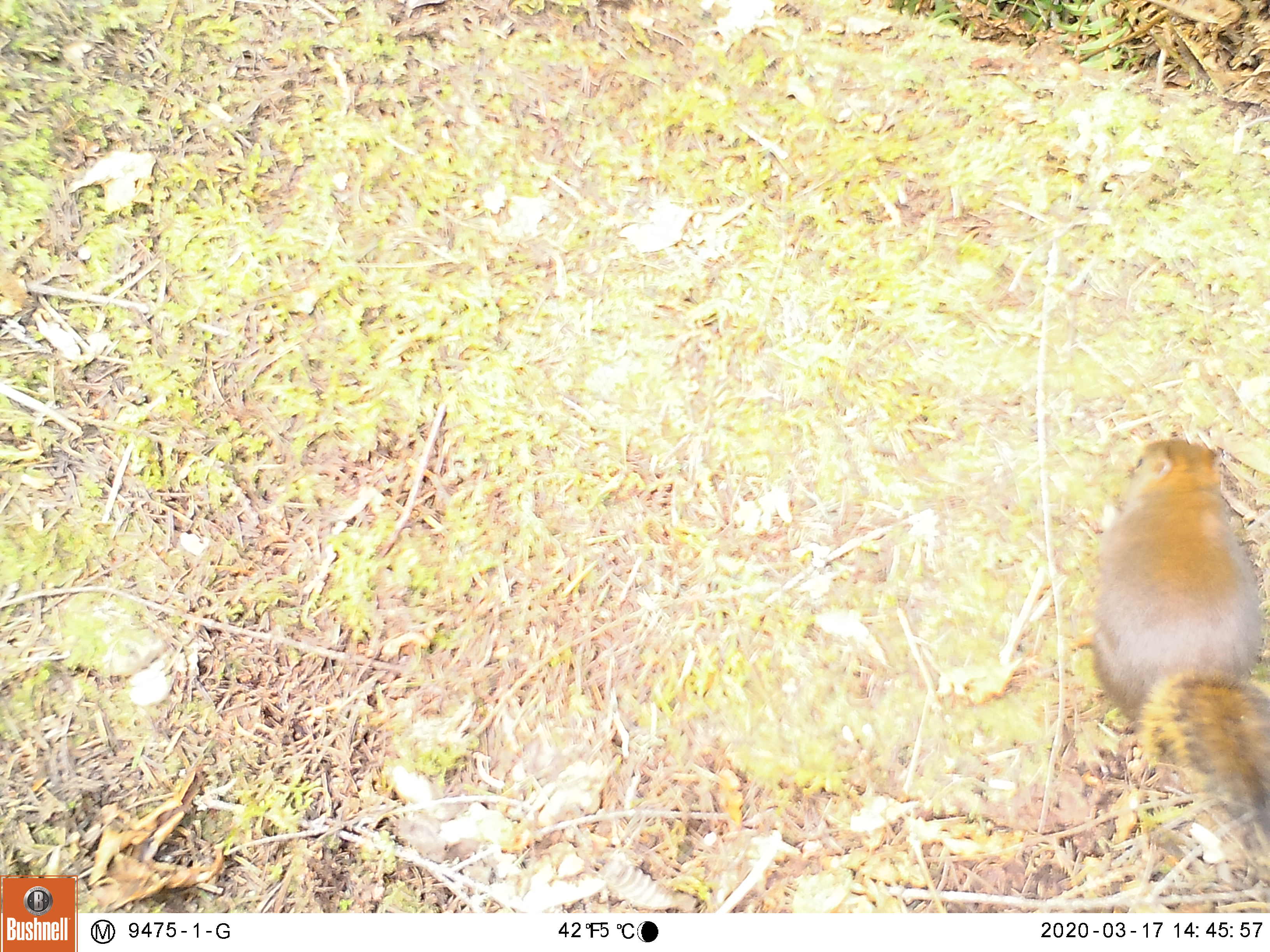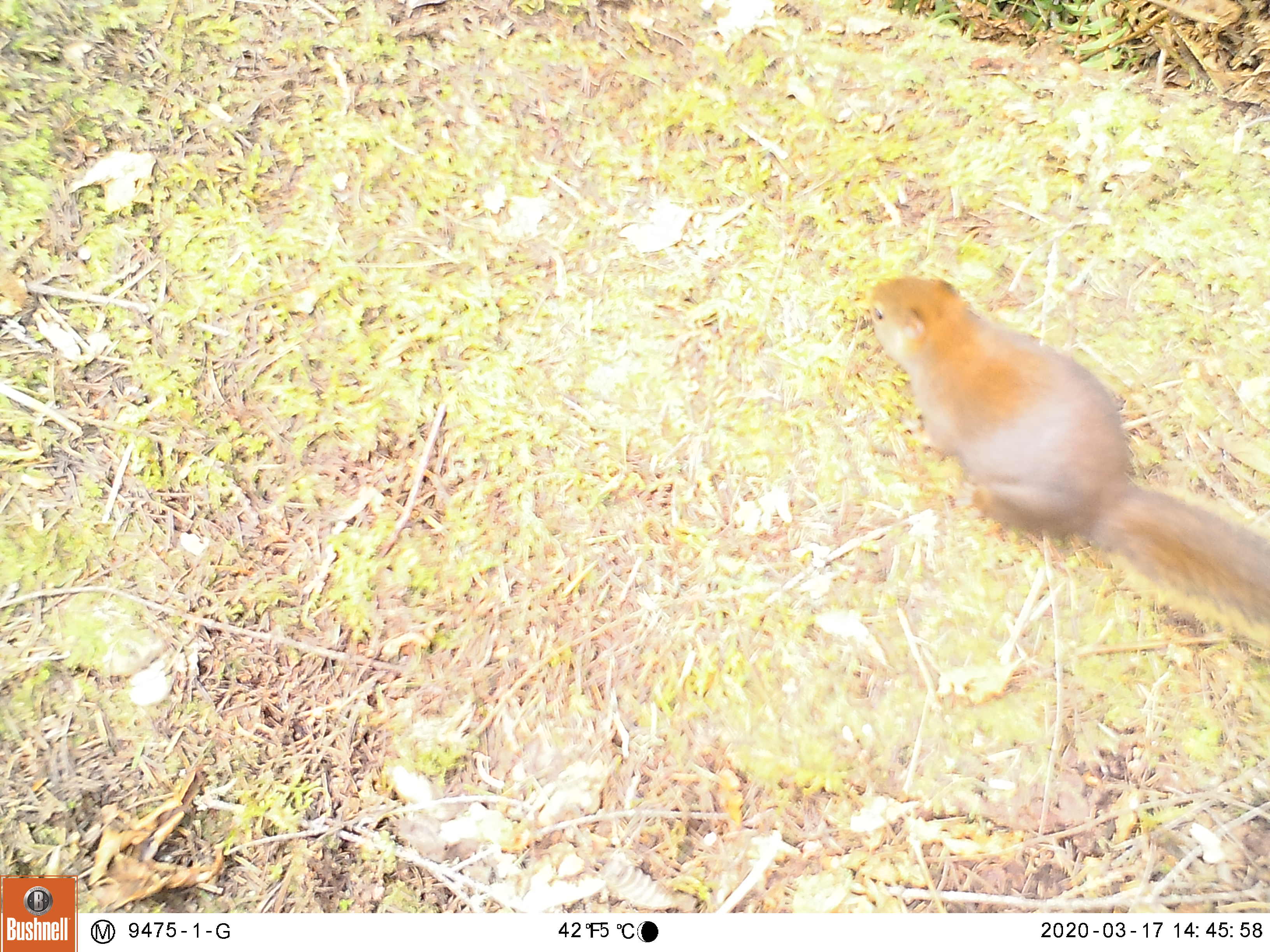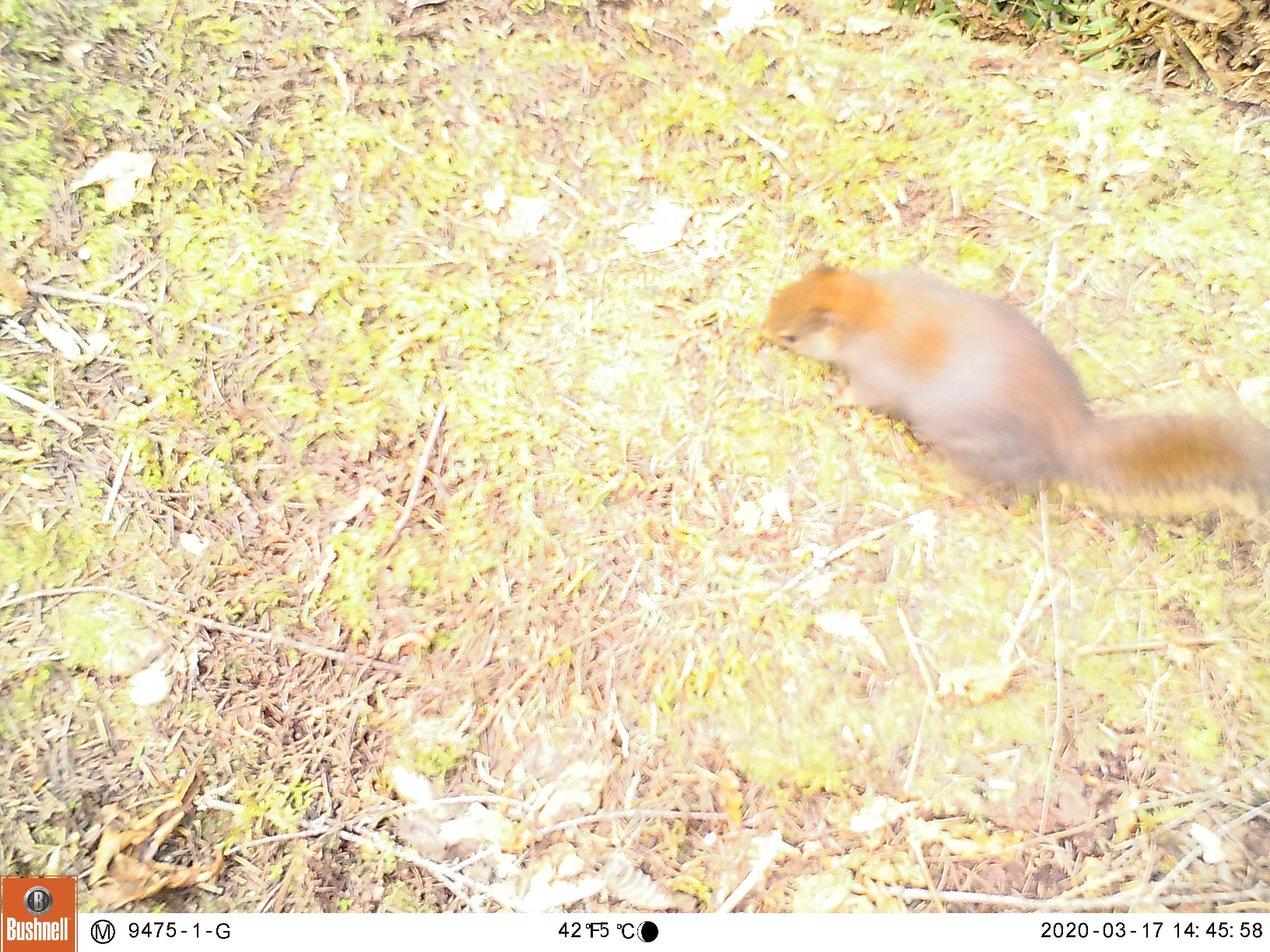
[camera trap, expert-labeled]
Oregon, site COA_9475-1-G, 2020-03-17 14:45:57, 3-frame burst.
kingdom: Animalia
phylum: Chordata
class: Mammalia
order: Rodentia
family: Sciuridae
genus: Tamiasciurus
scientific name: Tamiasciurus douglasii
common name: douglas squirrel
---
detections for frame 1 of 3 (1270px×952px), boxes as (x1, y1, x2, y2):
douglas squirrel: (1087, 434, 1268, 843)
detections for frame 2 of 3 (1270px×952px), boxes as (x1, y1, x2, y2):
douglas squirrel: (858, 275, 1264, 632)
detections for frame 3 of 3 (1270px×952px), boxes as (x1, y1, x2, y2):
douglas squirrel: (751, 263, 1264, 526)